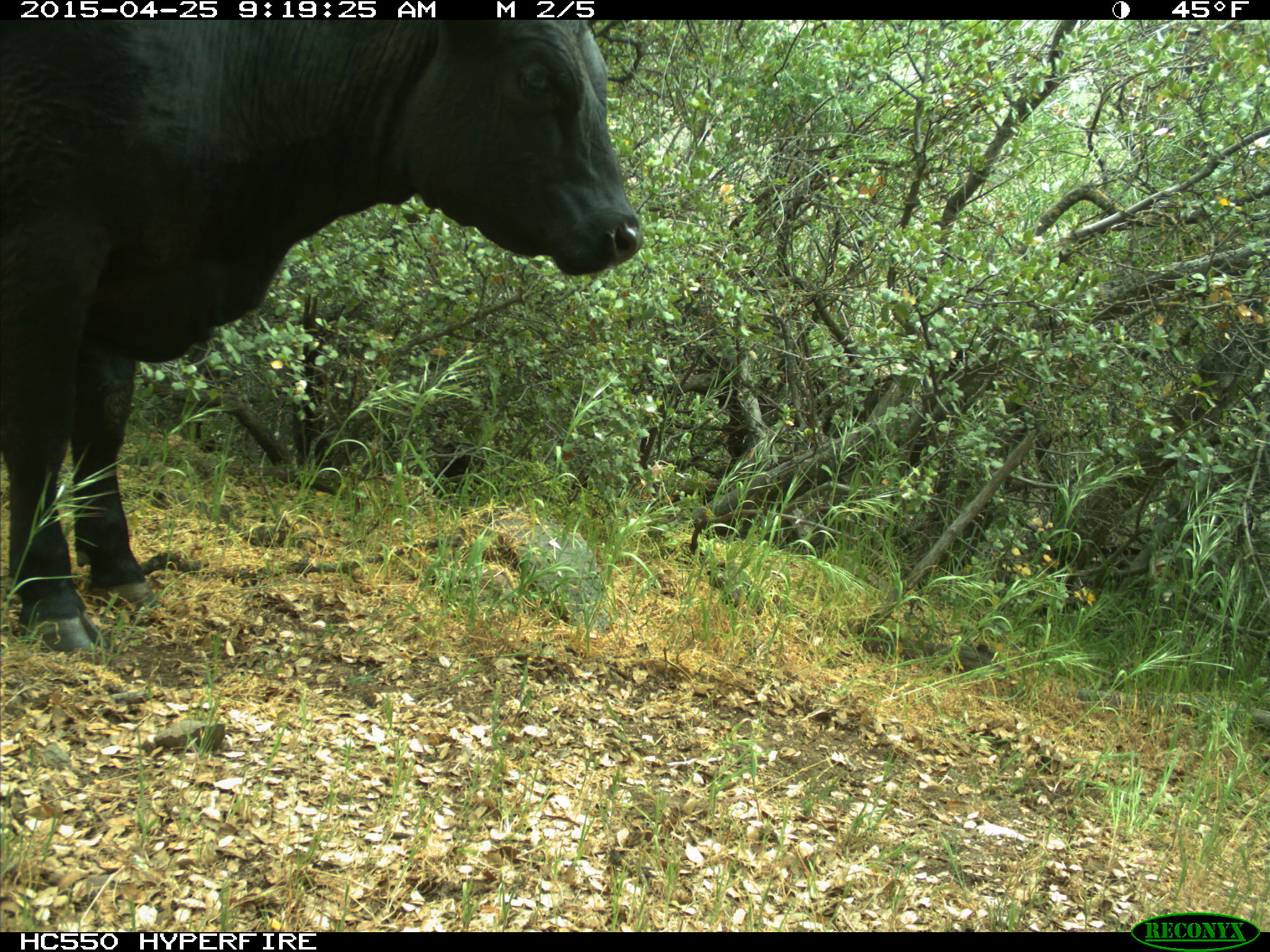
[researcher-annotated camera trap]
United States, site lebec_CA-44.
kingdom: Animalia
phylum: Chordata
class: Mammalia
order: Artiodactyla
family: Suidae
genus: Sus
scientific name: Sus scrofa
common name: wild boar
Sus scrofa (wild boar).